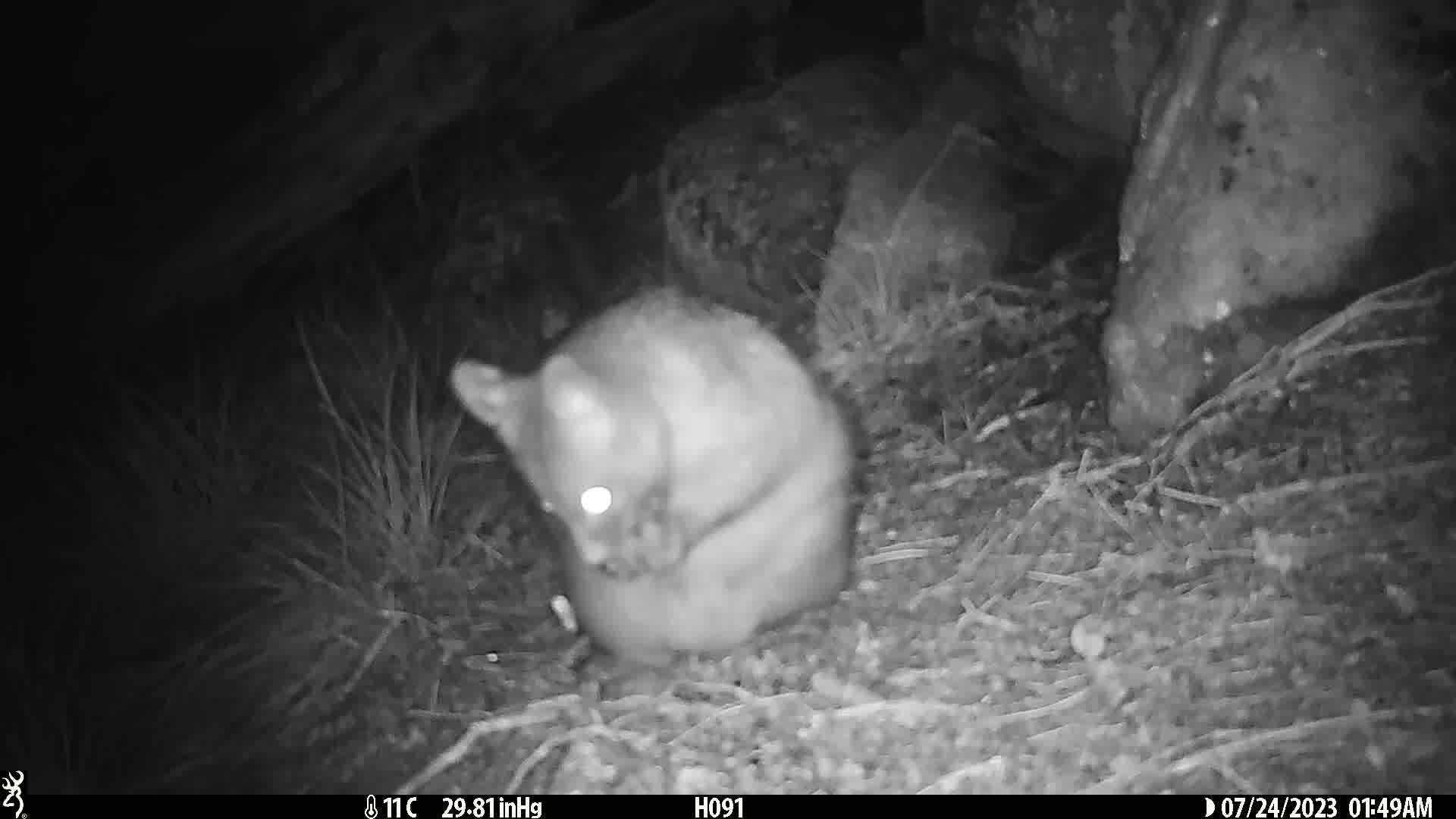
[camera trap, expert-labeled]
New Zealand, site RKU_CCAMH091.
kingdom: Animalia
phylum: Chordata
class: Mammalia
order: Diprotodontia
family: Phalangeridae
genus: Trichosurus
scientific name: Trichosurus vulpecula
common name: common brushtail possum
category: possum